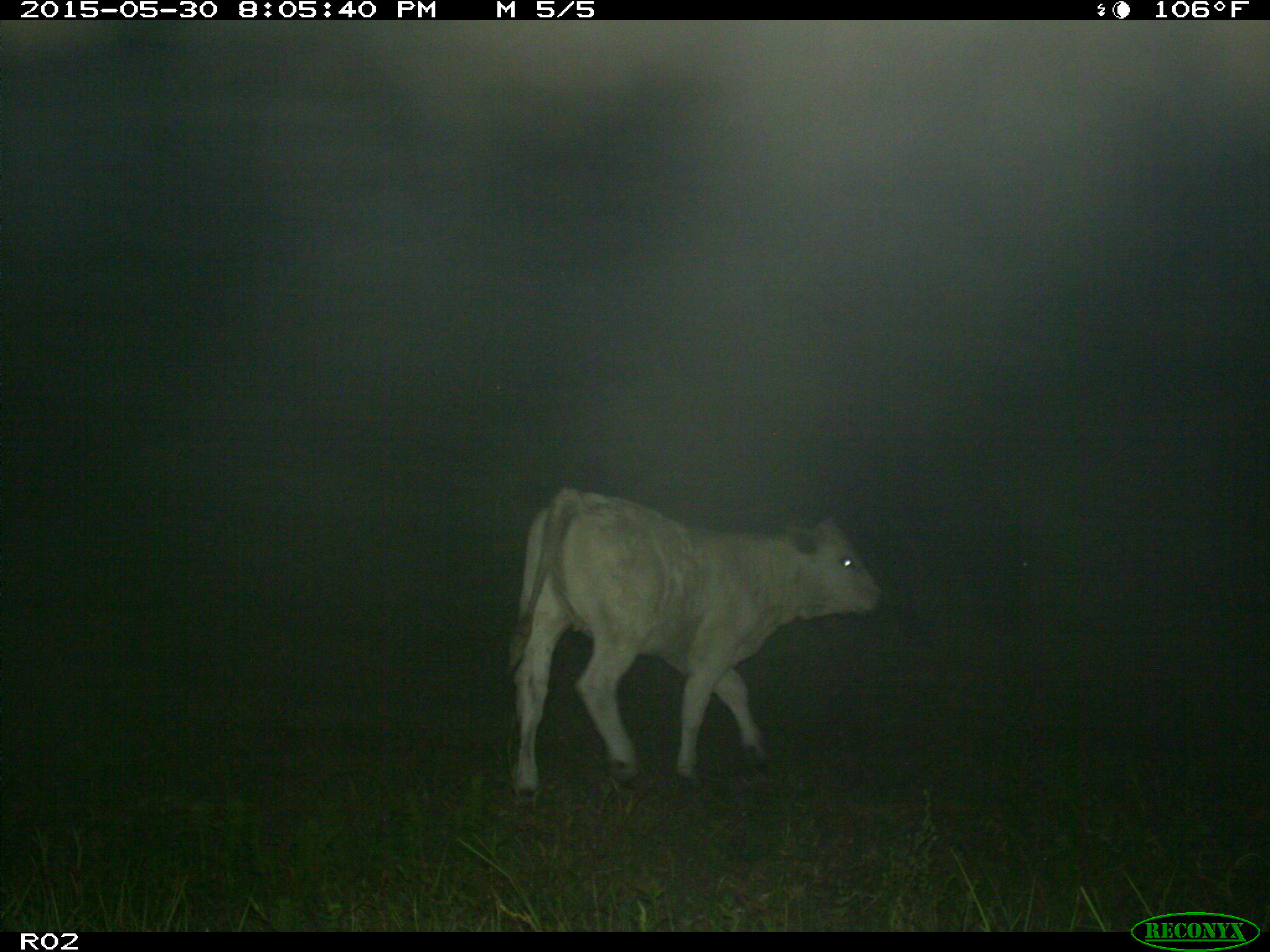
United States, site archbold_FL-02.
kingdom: Animalia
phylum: Chordata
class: Mammalia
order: Artiodactyla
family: Bovidae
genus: Bos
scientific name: Bos taurus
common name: domestic cow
Bos taurus (domestic cow).